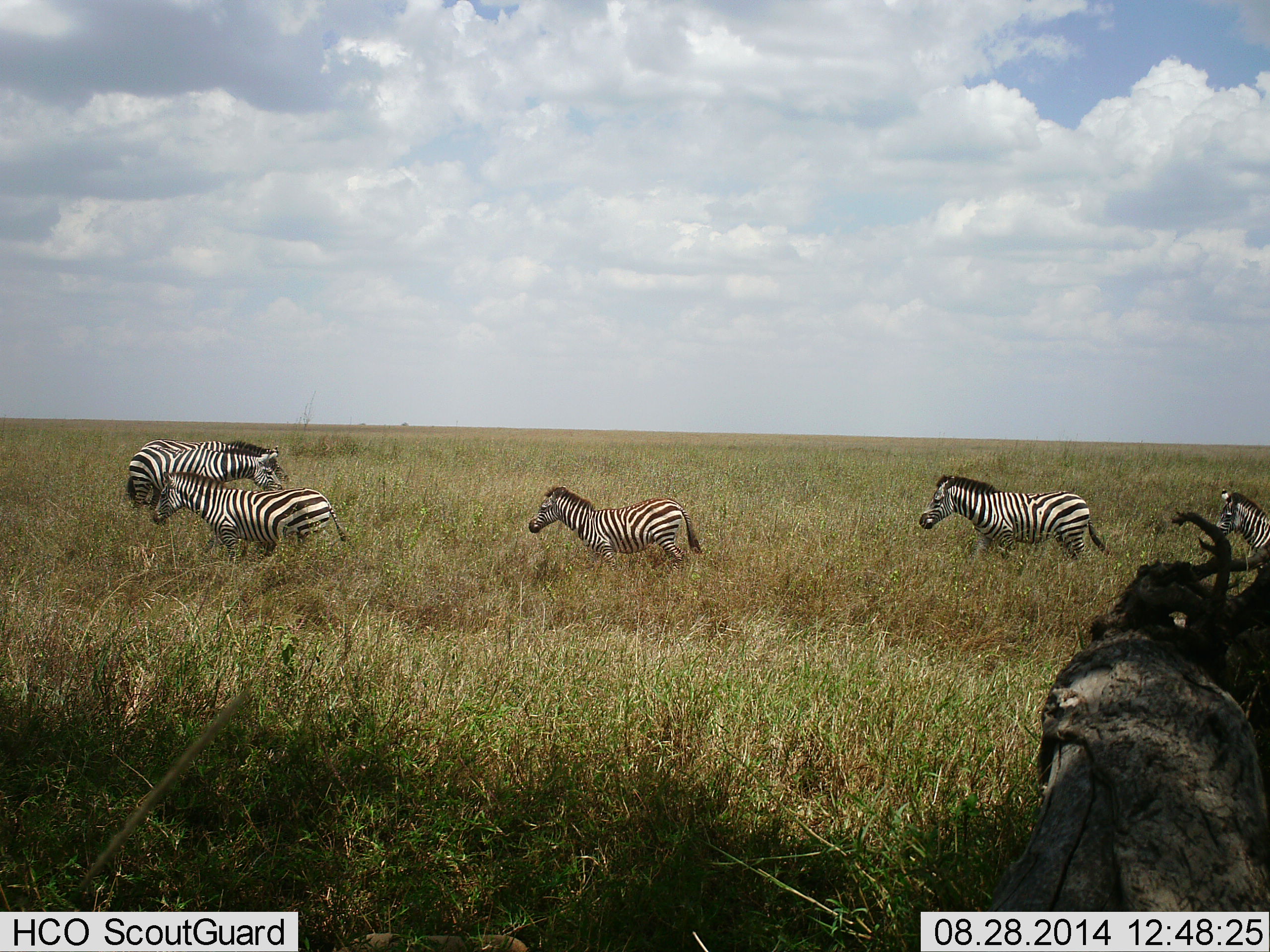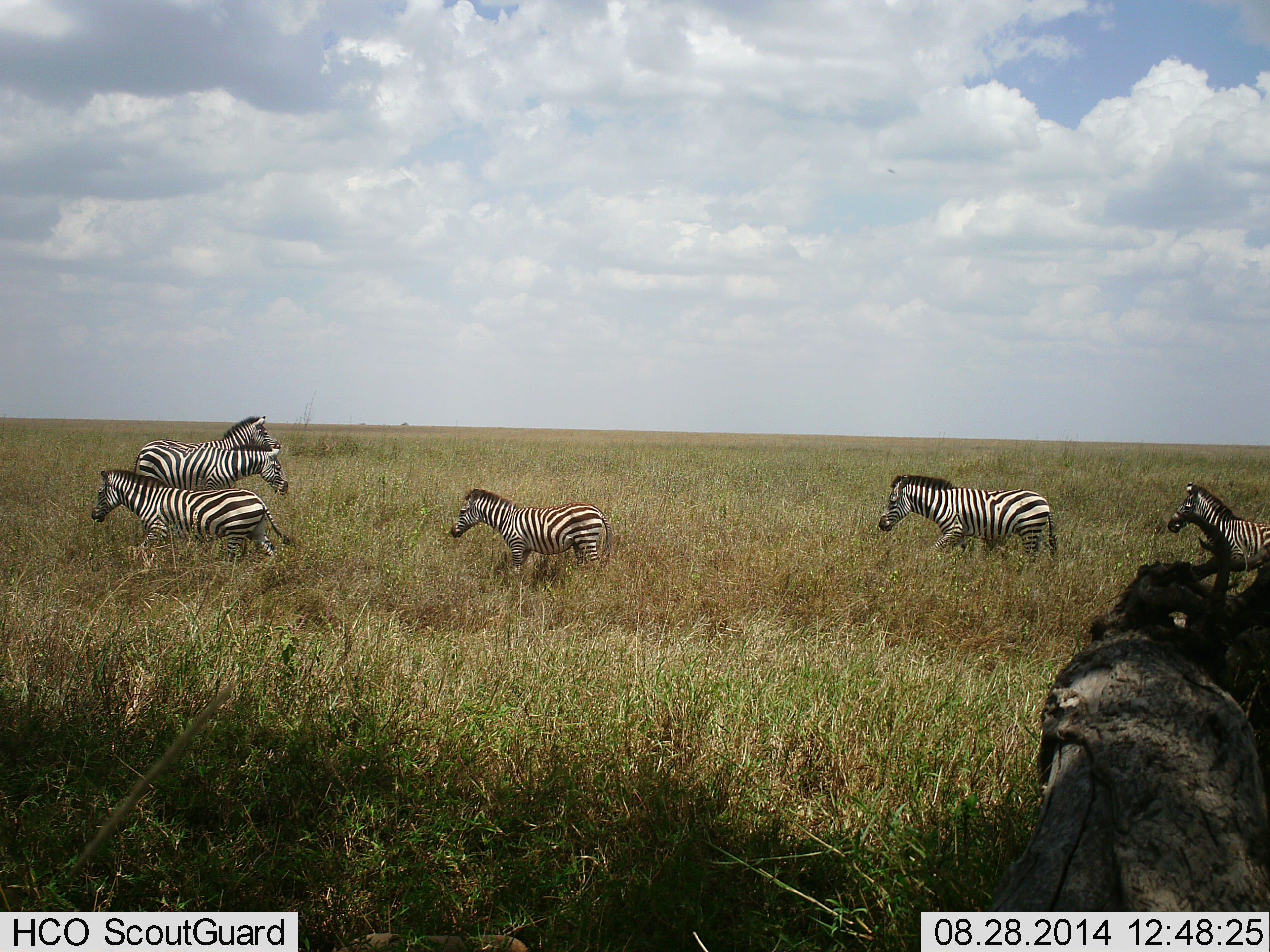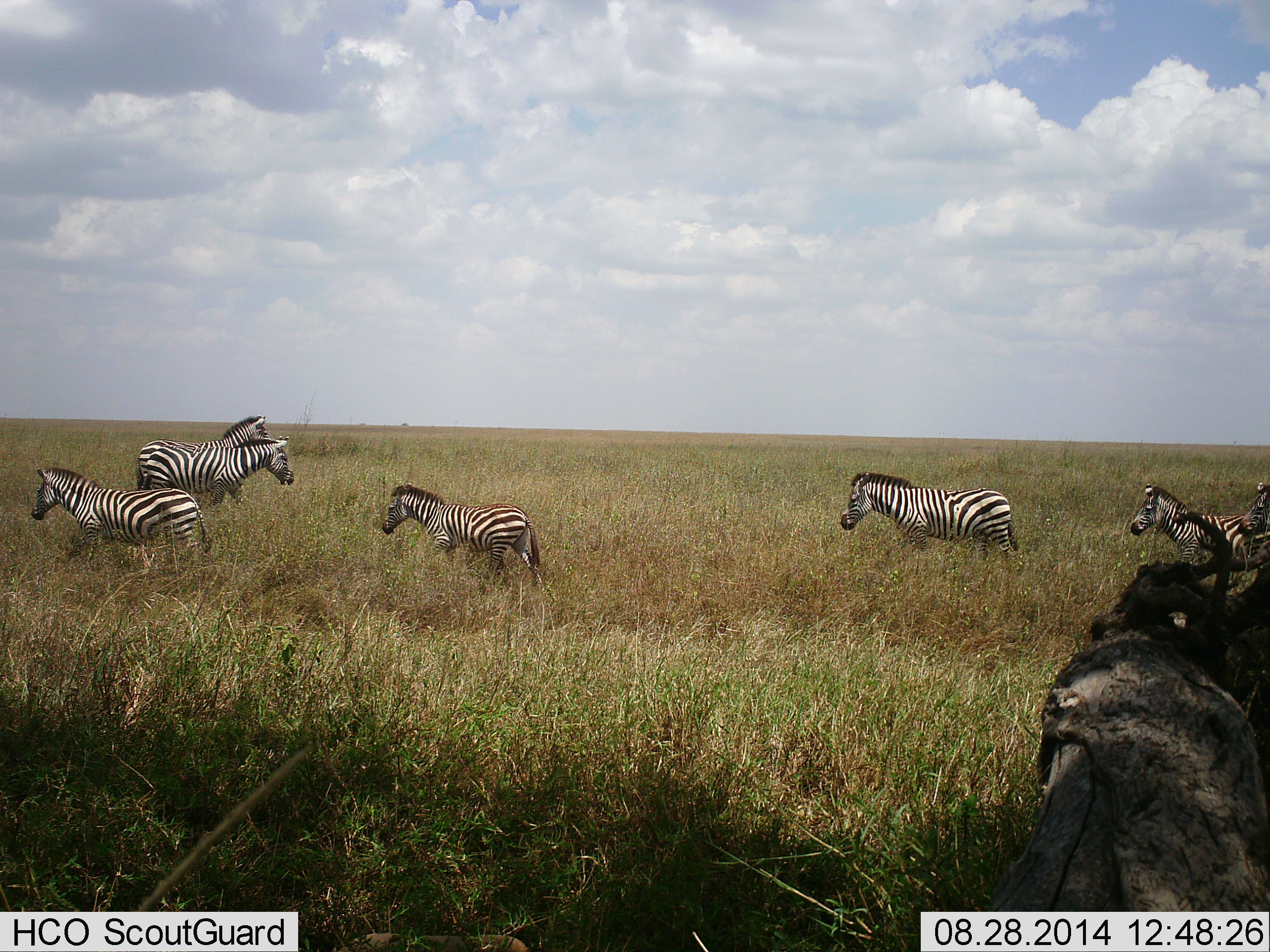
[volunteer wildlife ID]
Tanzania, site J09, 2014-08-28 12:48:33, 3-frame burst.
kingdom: Animalia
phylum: Chordata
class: Mammalia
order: Perissodactyla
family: Equidae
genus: Equus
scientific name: Equus quagga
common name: plains zebra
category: zebra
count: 7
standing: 40%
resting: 0%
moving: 100%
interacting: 0%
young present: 20%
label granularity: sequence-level